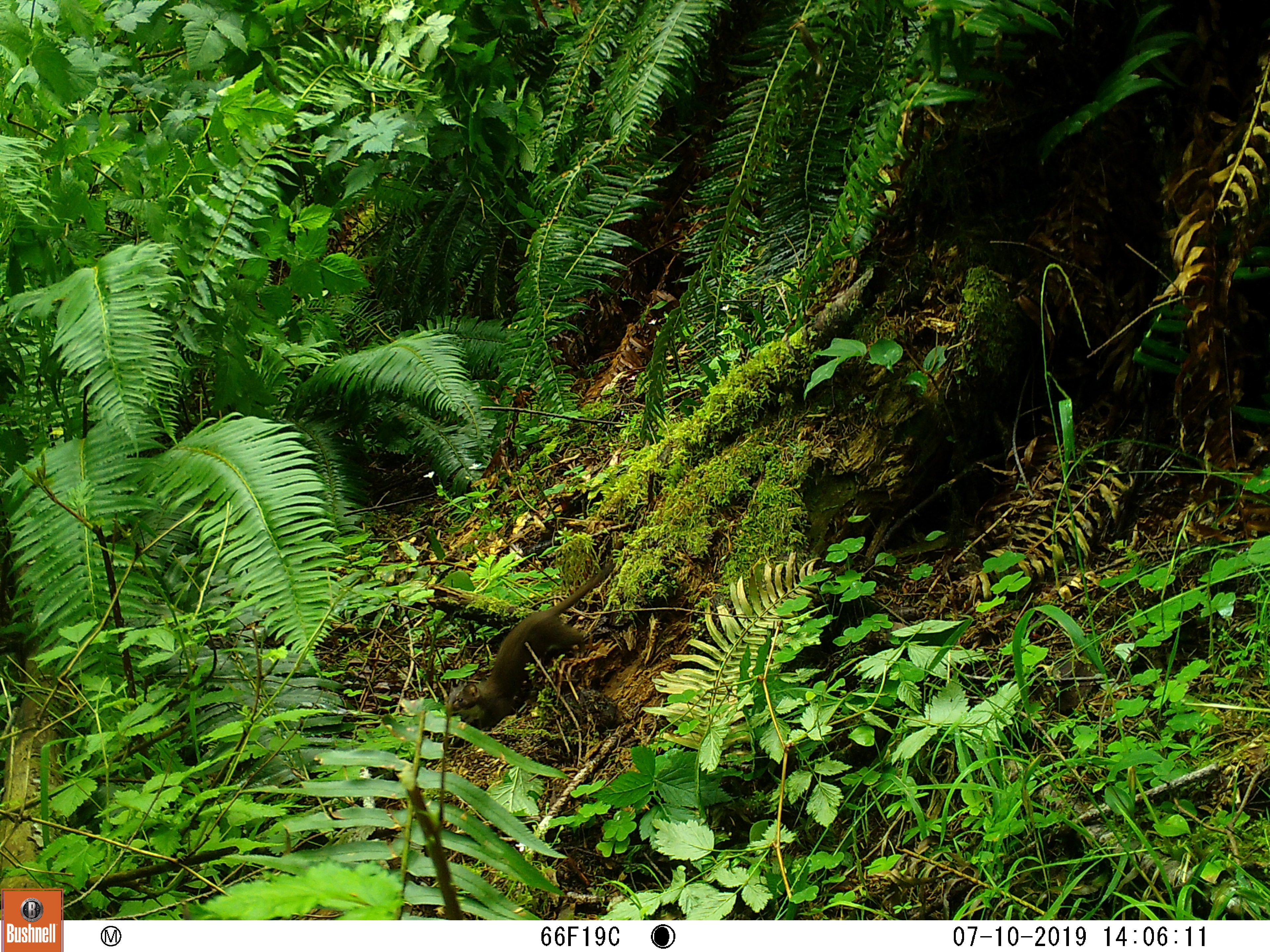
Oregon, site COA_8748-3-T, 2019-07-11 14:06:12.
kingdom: Animalia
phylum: Chordata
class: Mammalia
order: Carnivora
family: Mustelidae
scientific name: Mustelidae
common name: weasel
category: weasel family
Weasel family (weasel) (Mustelidae).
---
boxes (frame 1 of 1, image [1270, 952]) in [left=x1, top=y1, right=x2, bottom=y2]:
weasel family: [left=442, top=560, right=619, bottom=733]